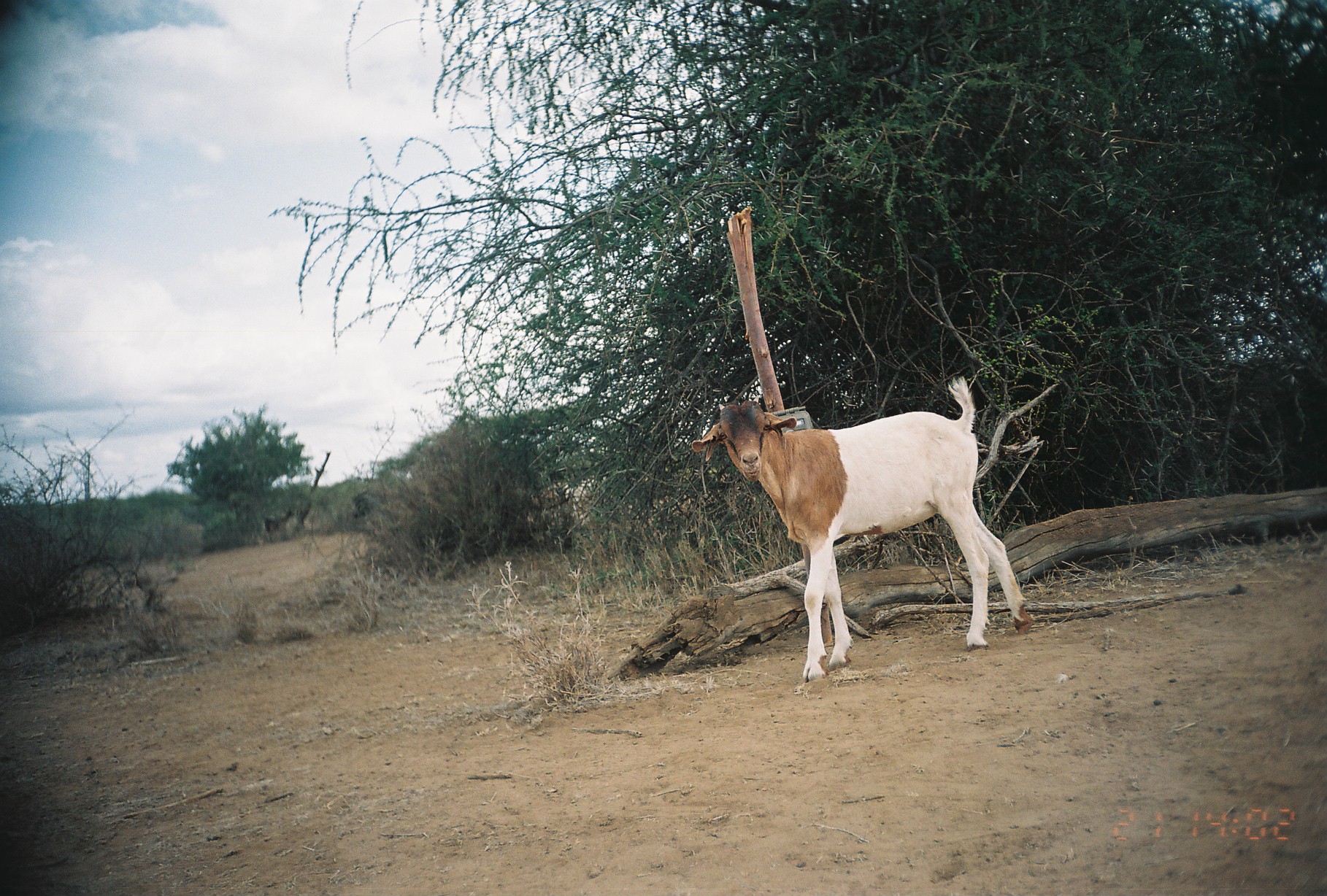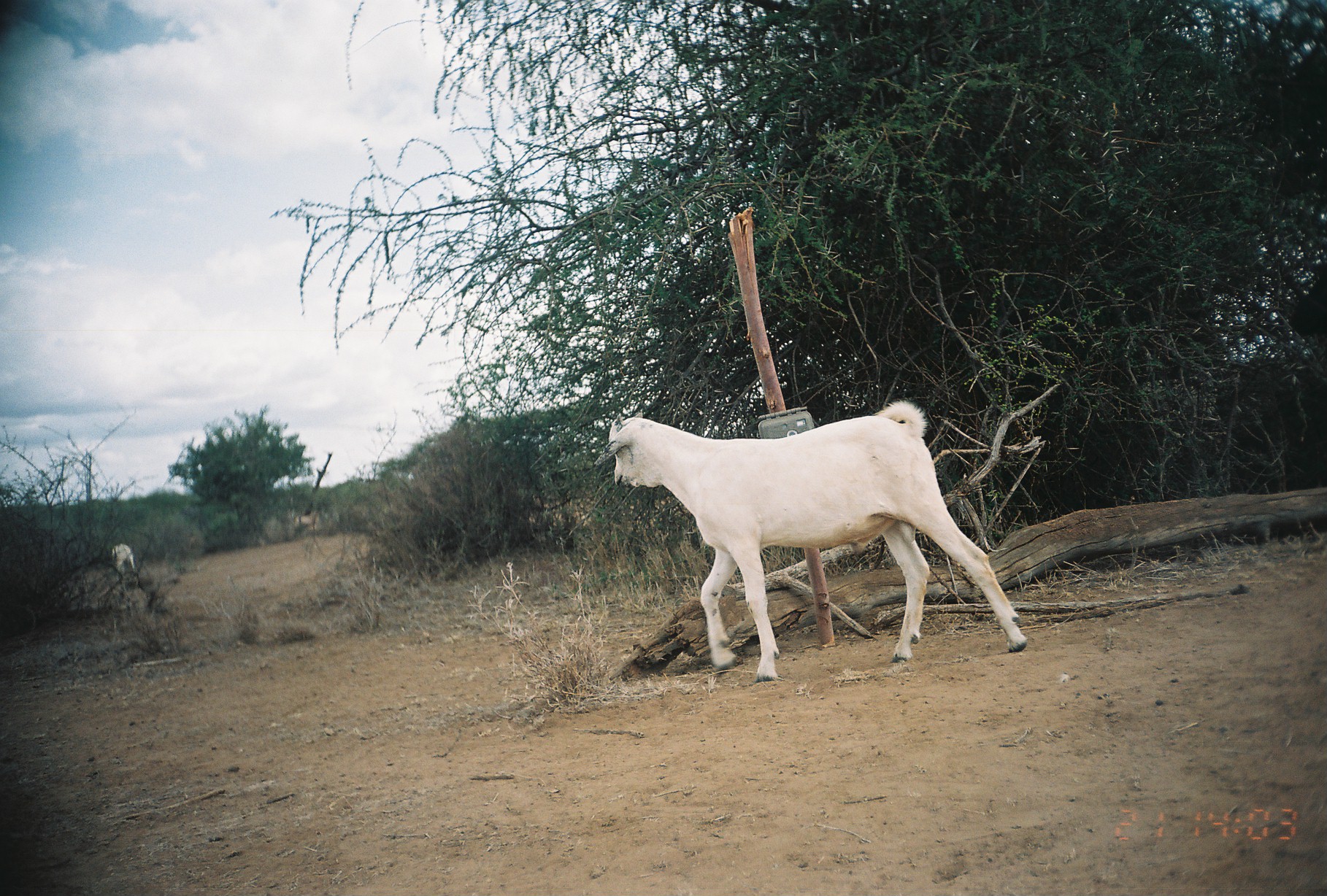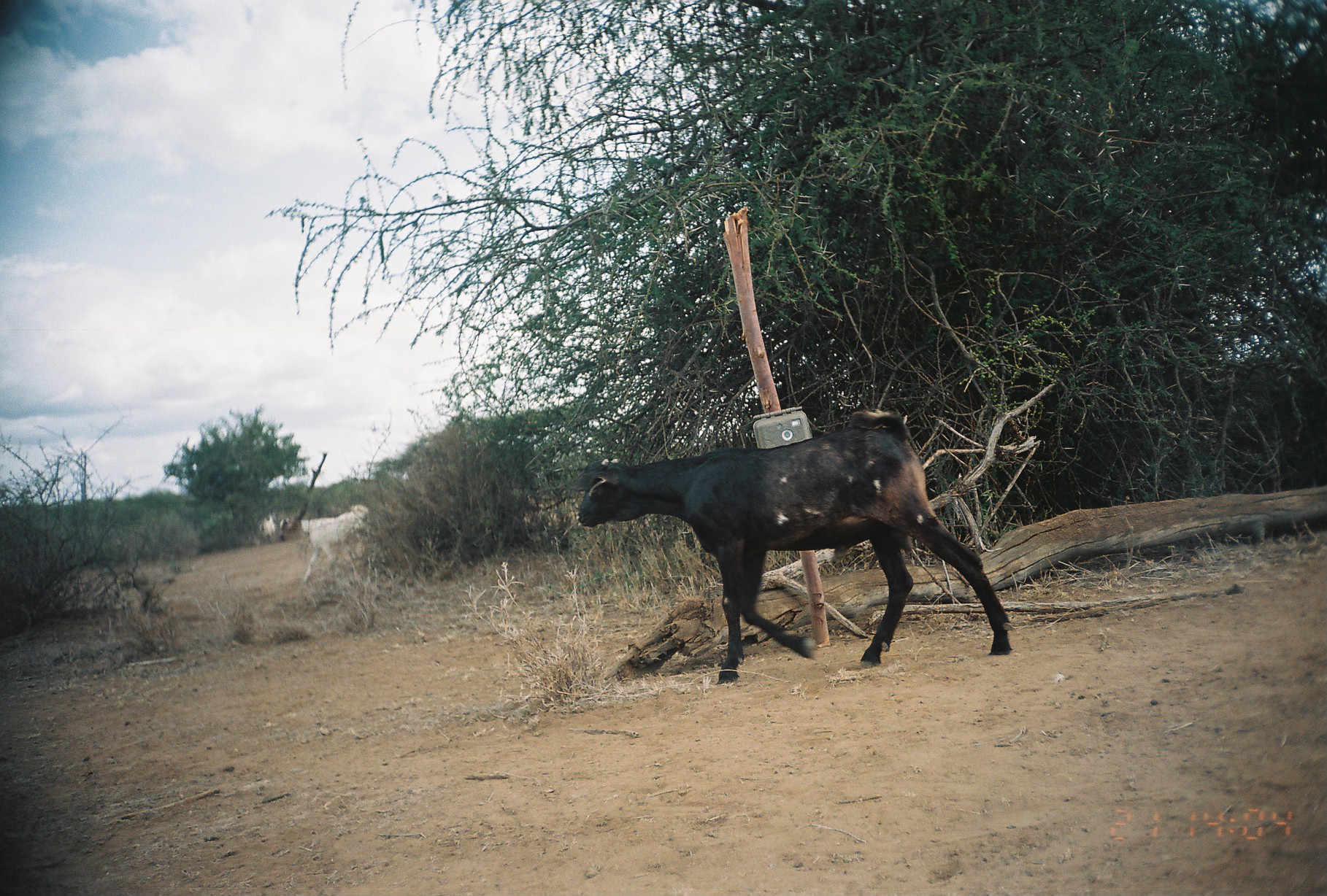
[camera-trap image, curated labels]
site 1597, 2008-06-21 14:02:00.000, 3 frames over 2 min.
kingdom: Animalia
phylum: Chordata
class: Mammalia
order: Artiodactyla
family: Bovidae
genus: Capra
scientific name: Capra aegagrus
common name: wild goat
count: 3